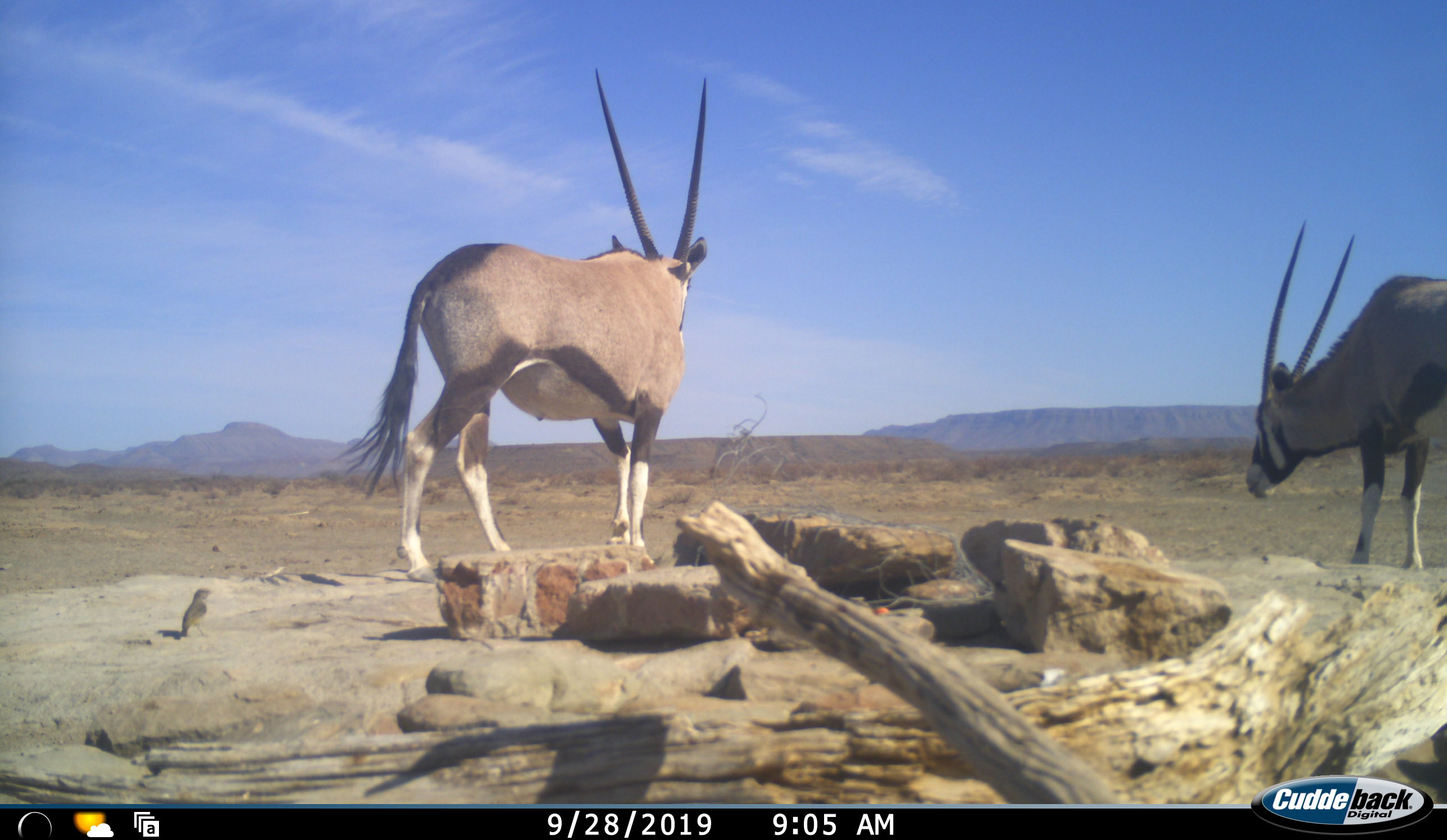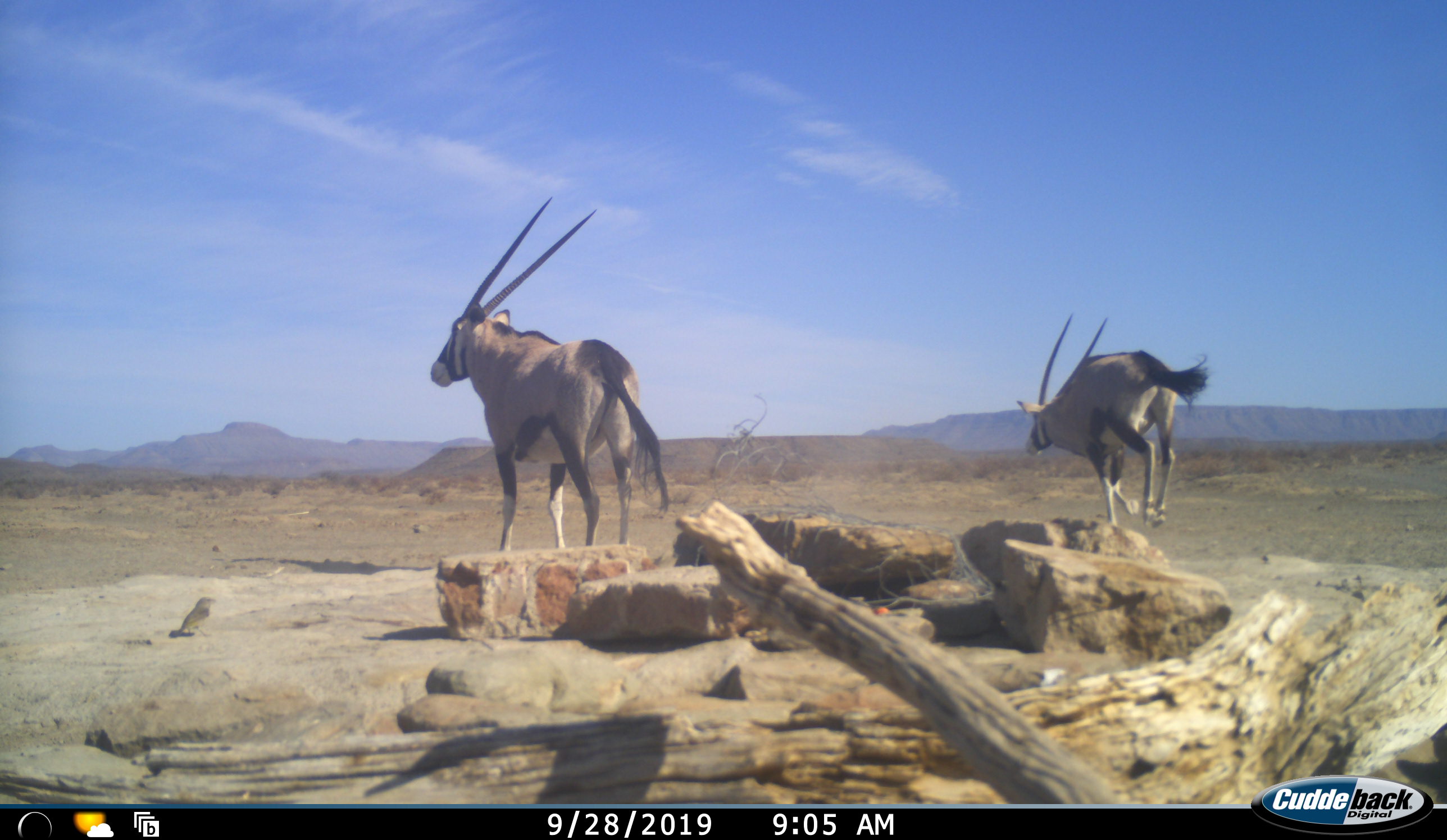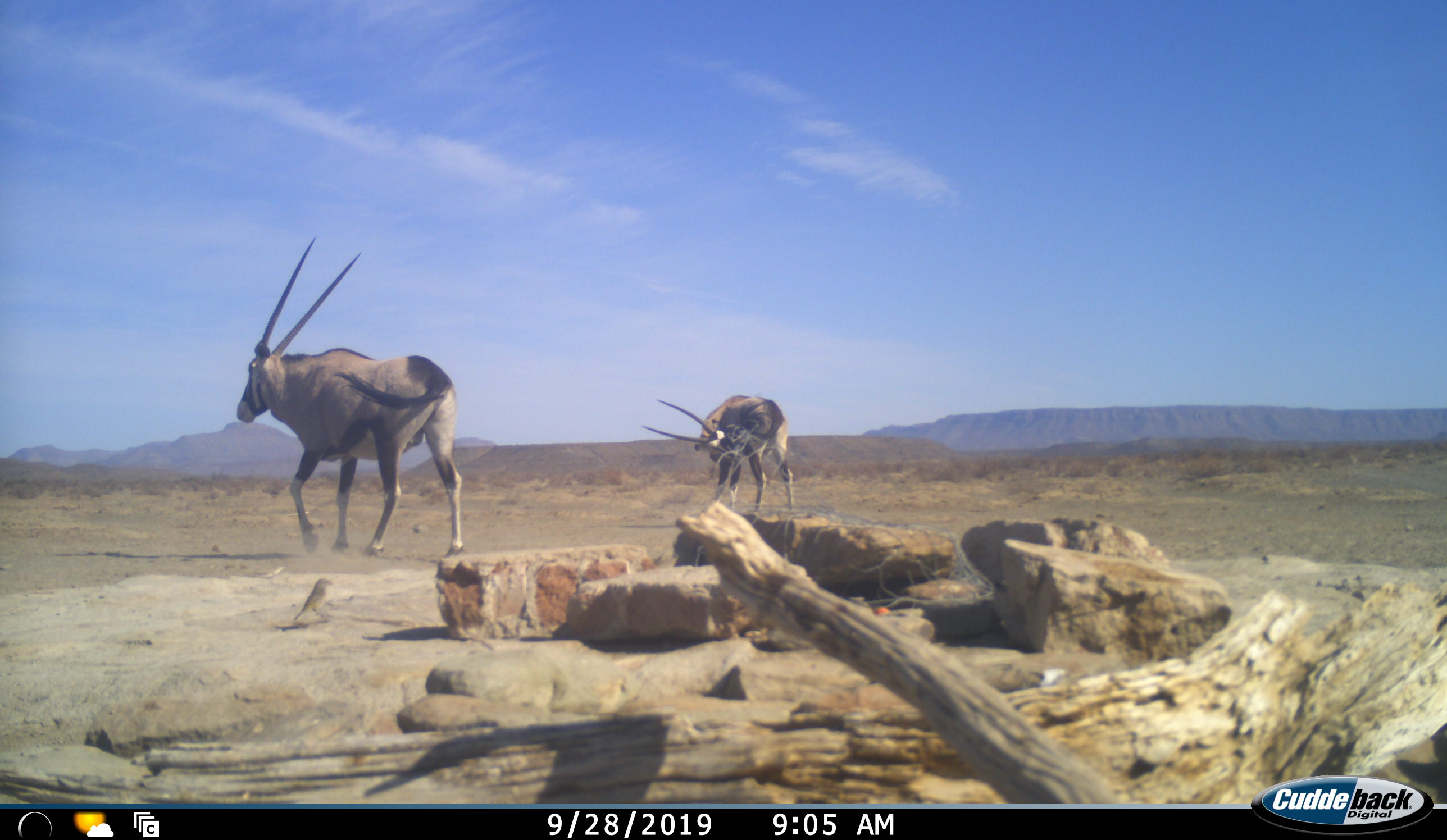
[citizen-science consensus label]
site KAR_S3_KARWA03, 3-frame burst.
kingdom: Animalia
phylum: Chordata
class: Mammalia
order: Artiodactyla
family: Bovidae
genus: Oryx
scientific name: Oryx gazella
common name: gemsbok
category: oryx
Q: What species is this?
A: Oryx (gemsbok) (Oryx gazella).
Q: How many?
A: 2.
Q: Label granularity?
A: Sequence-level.